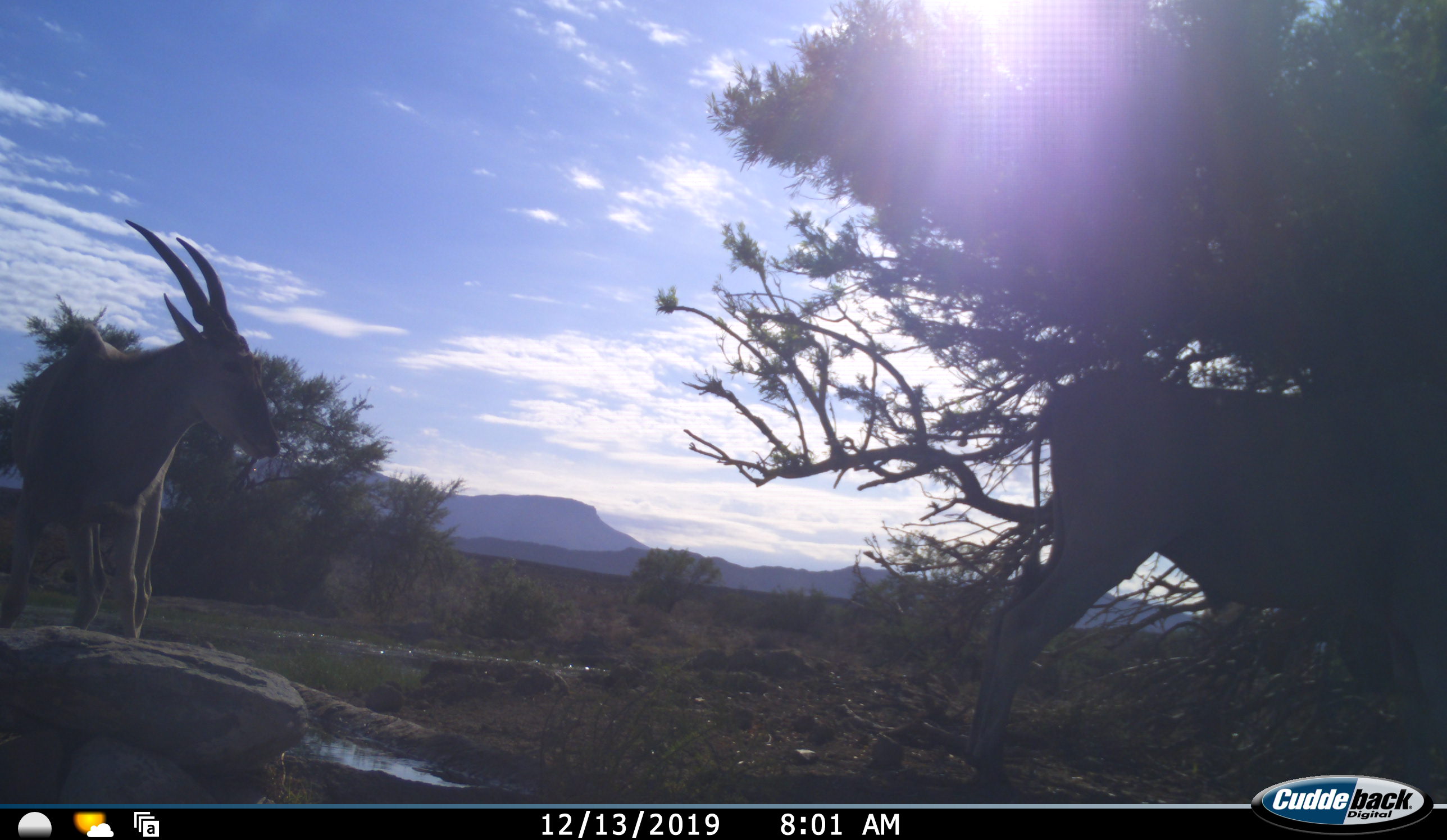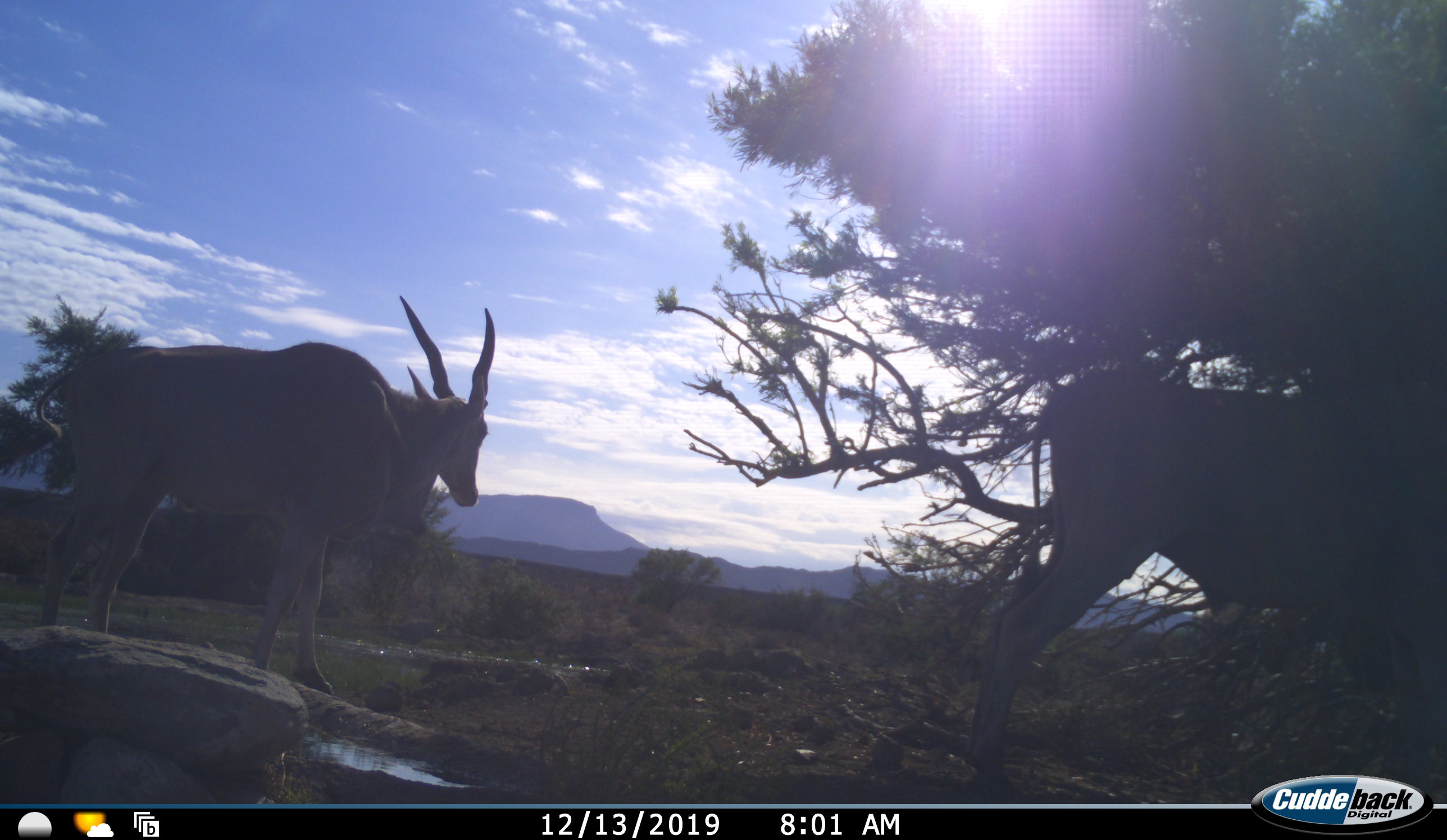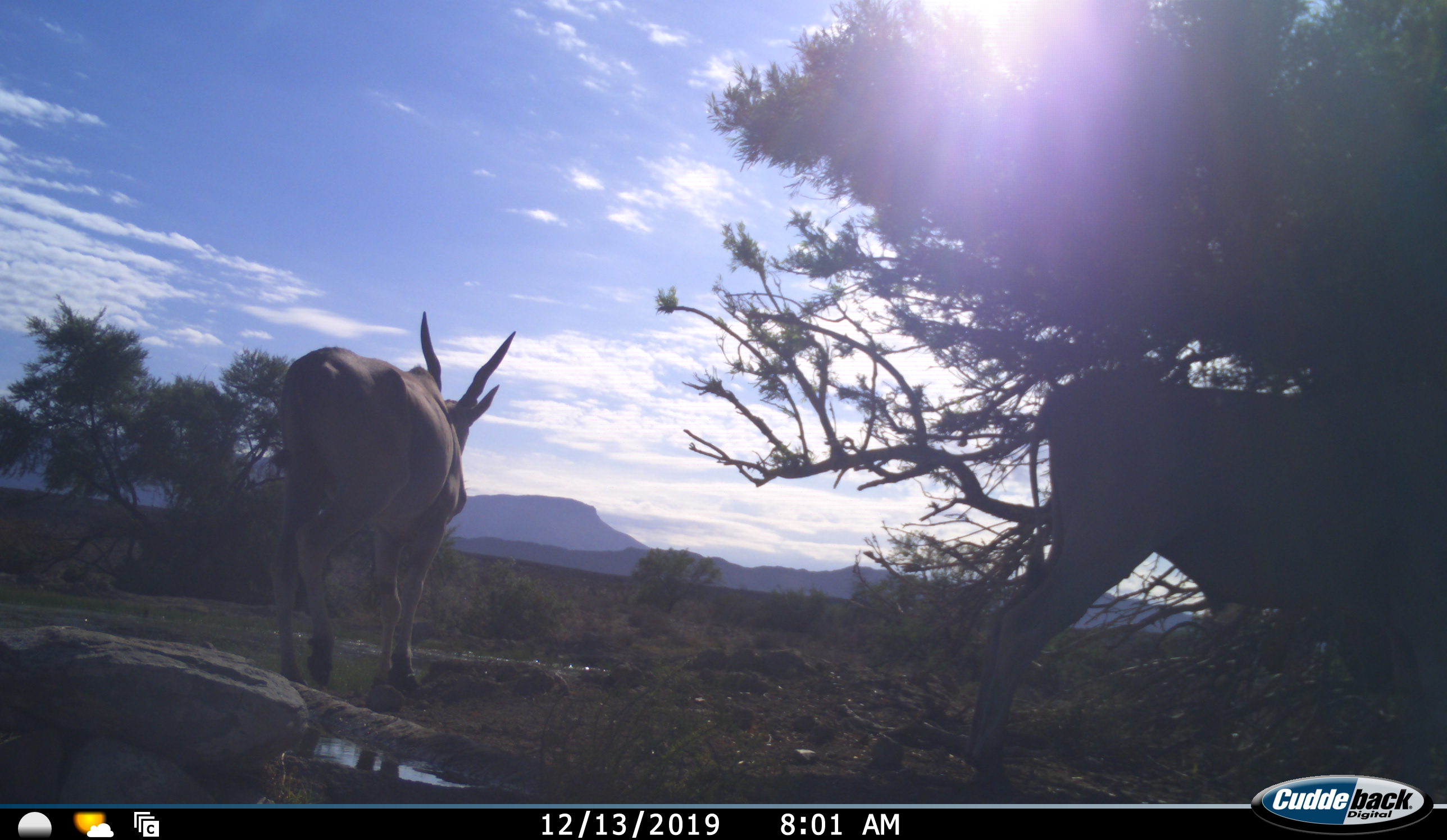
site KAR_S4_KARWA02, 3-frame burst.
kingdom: Animalia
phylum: Chordata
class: Mammalia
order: Artiodactyla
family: Bovidae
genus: Tragelaphus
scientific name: Tragelaphus oryx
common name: eland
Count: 2.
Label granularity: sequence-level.